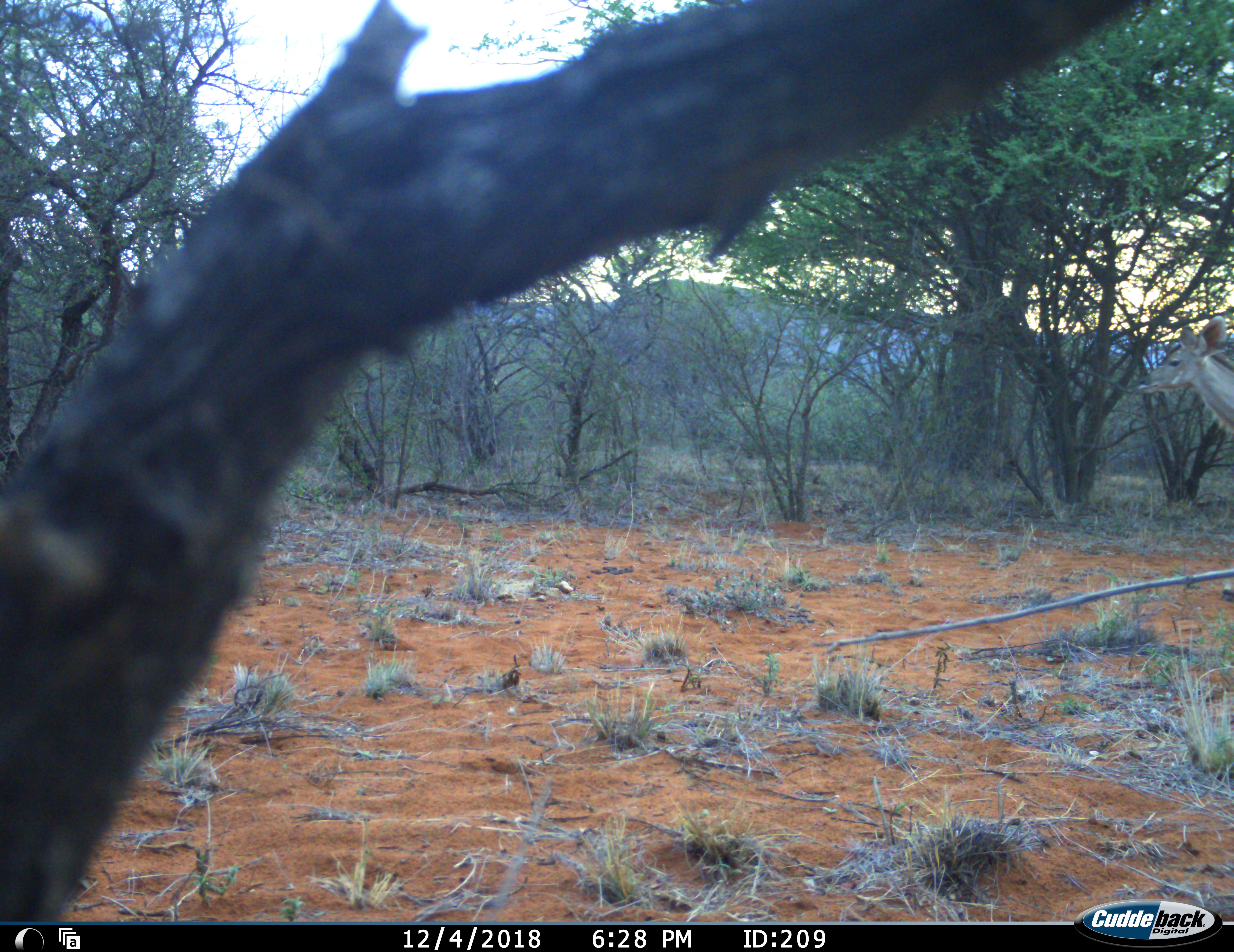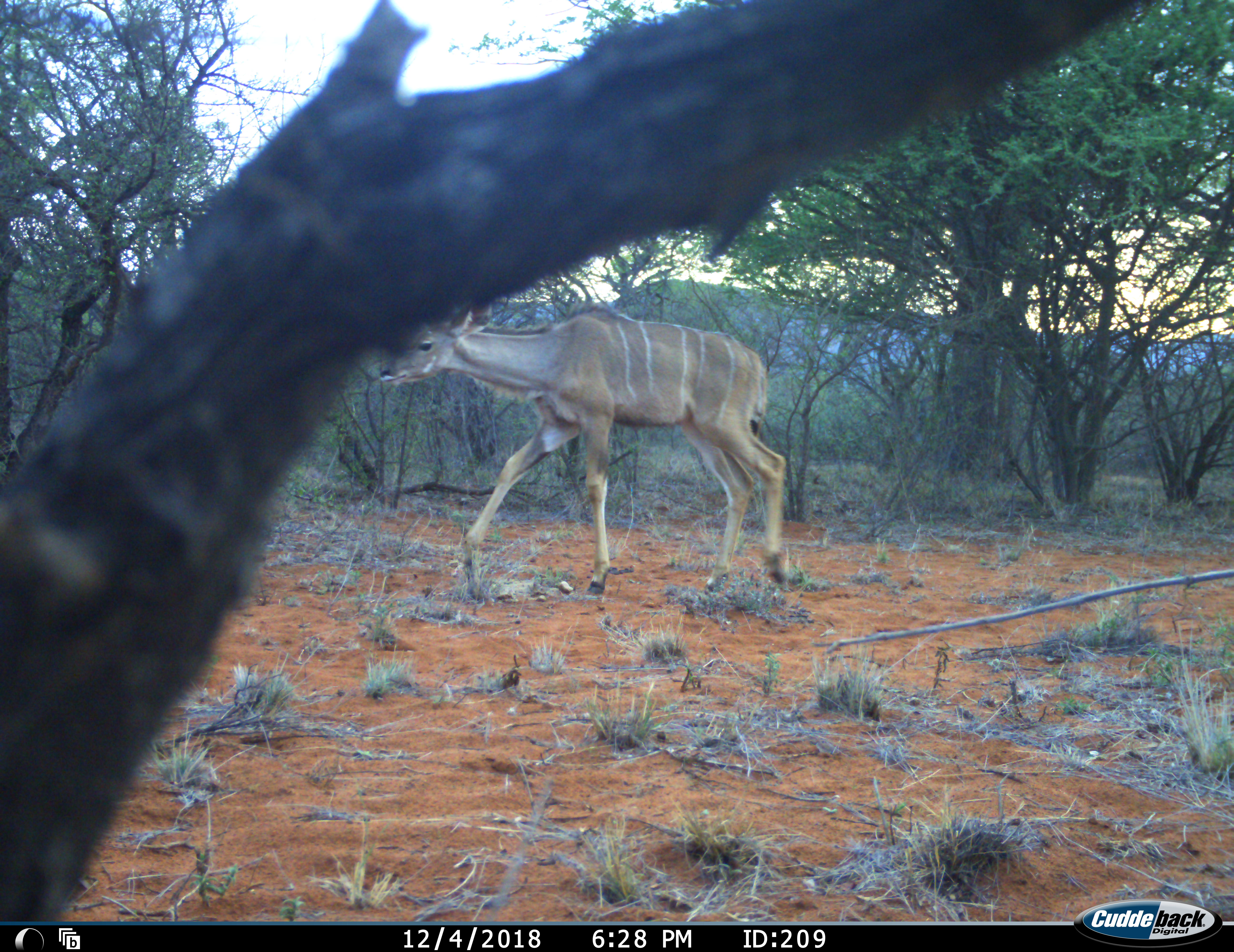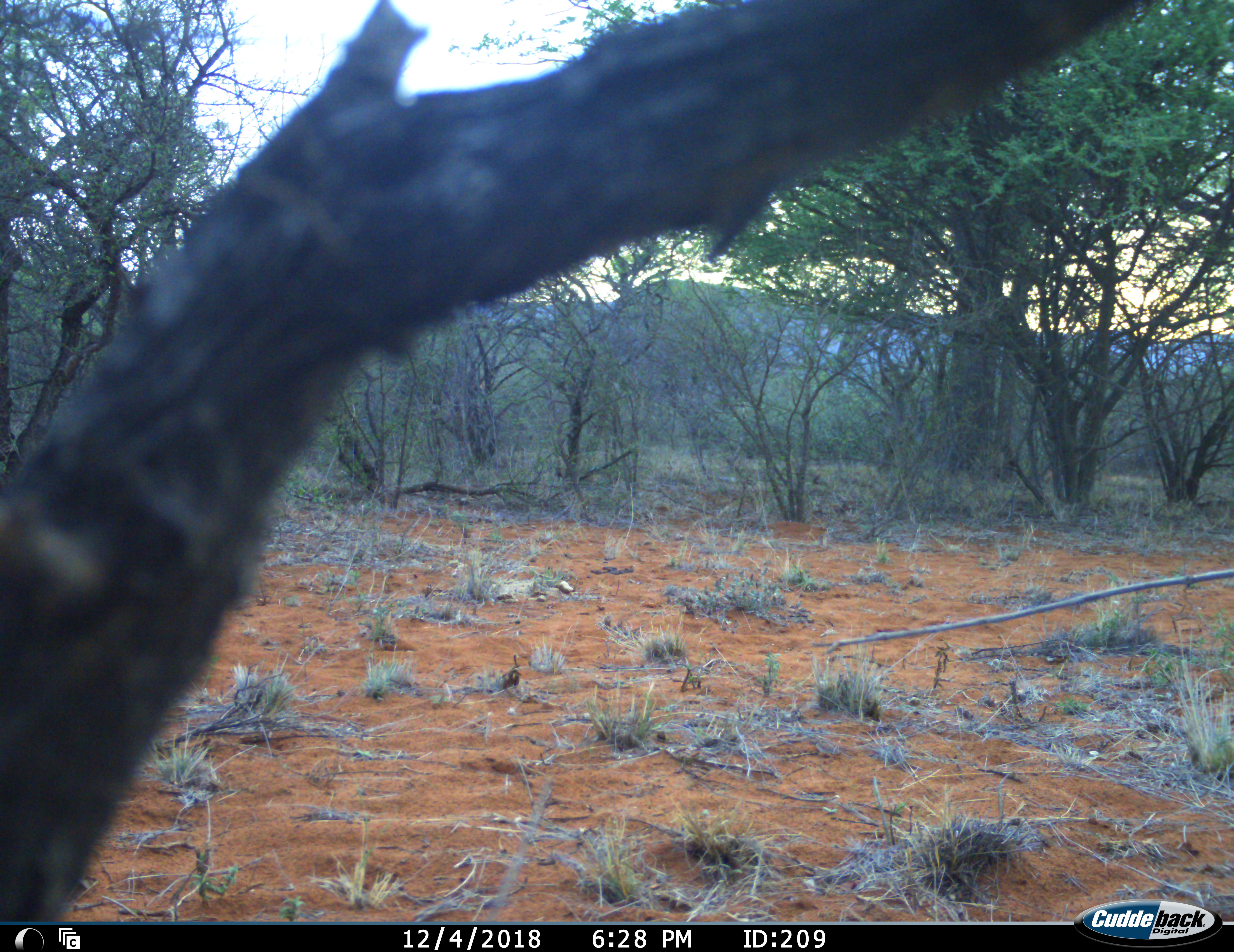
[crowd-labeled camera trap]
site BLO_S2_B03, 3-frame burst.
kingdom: Animalia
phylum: Chordata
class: Mammalia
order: Artiodactyla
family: Bovidae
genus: Tragelaphus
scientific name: Tragelaphus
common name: kudu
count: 1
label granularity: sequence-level